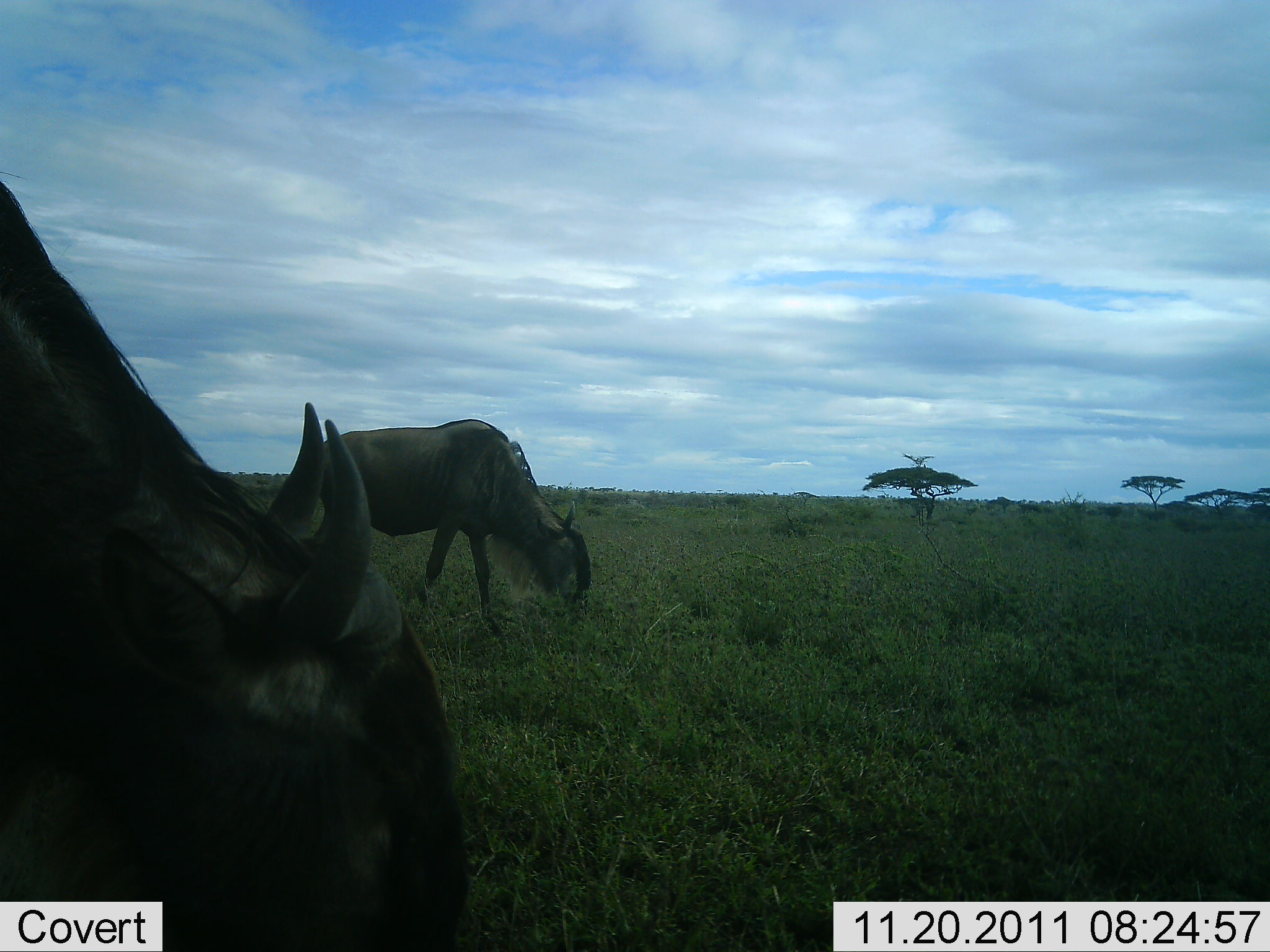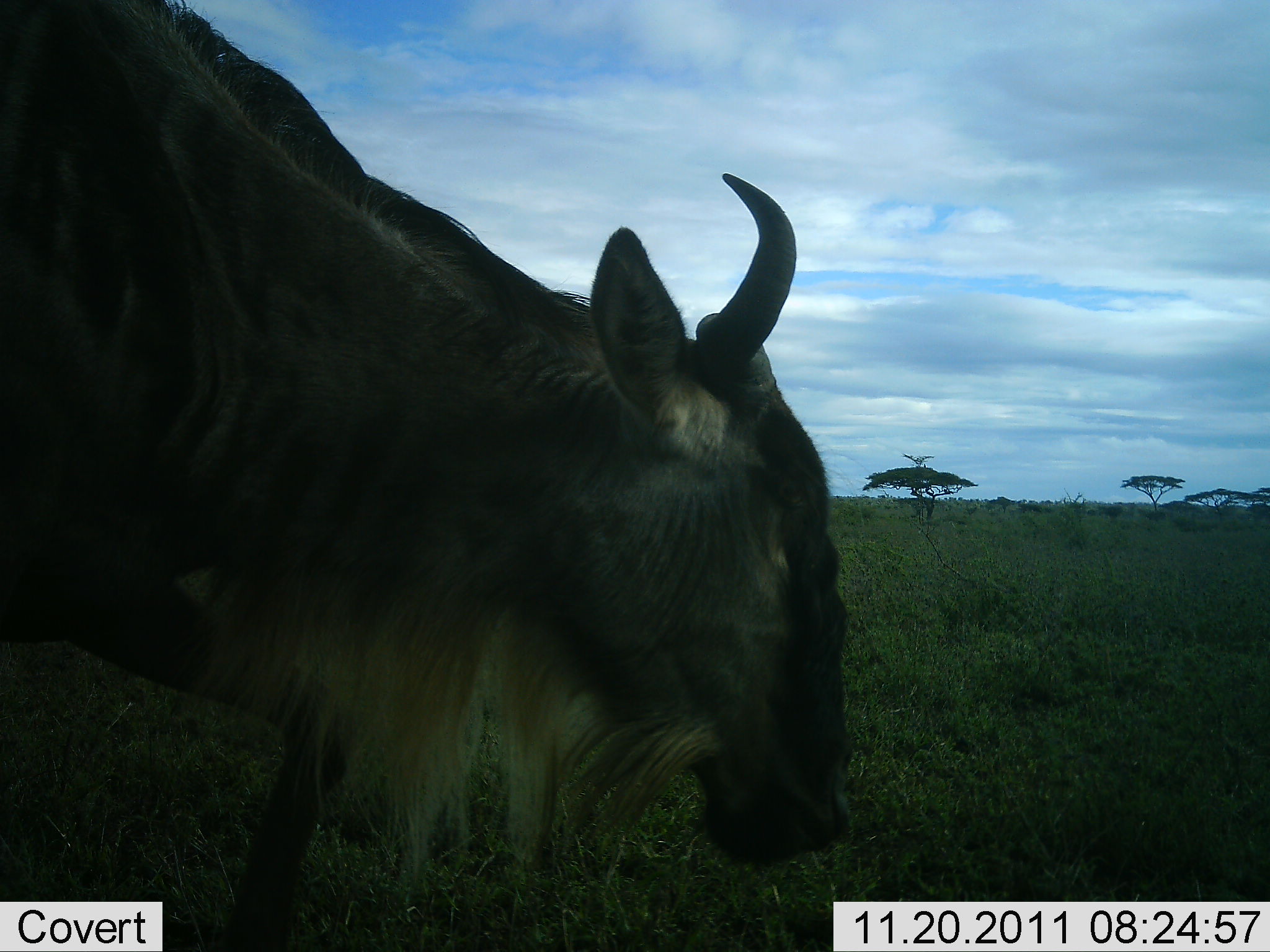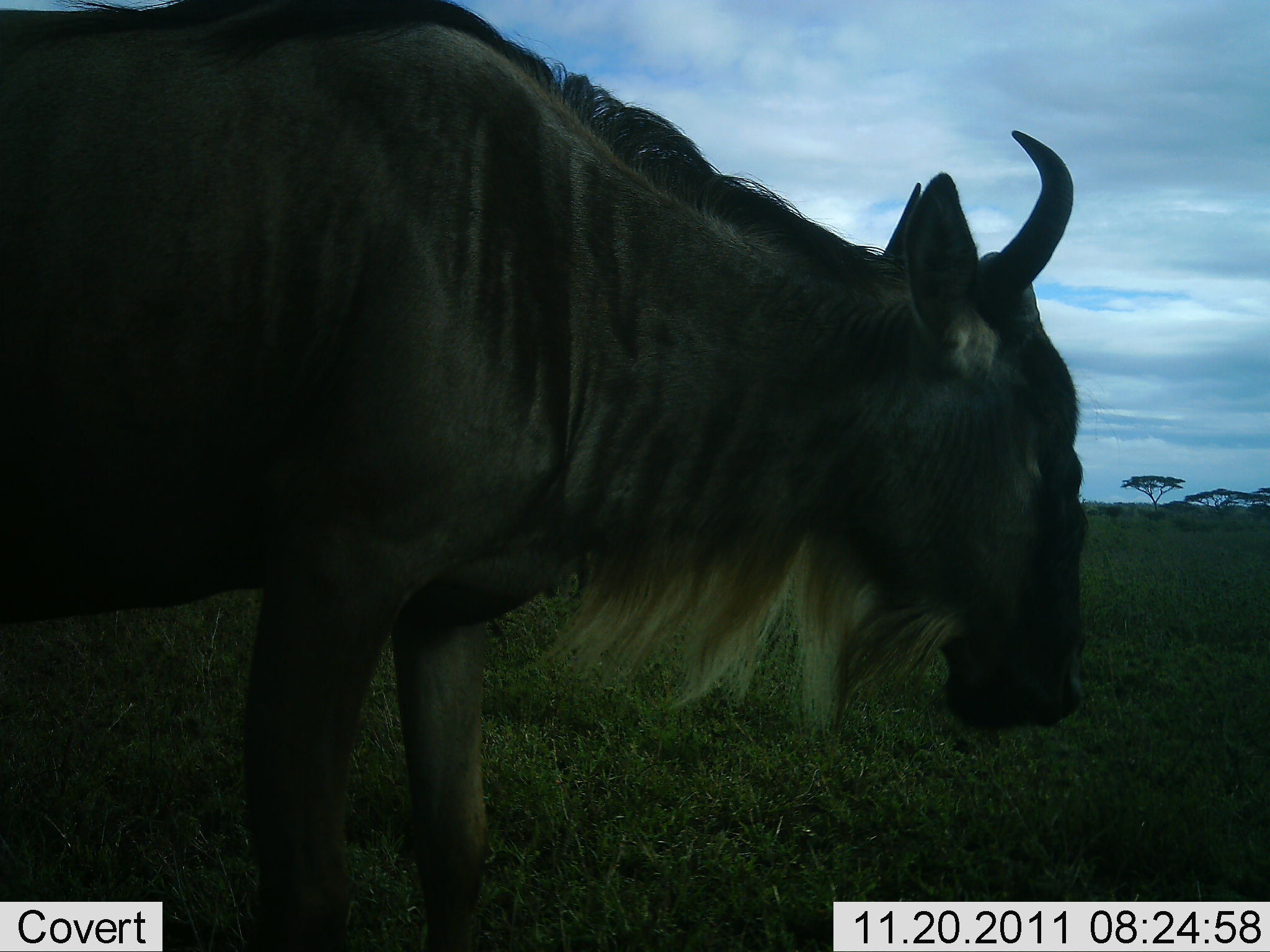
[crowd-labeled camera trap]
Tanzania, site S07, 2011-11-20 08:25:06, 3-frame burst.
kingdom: Animalia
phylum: Chordata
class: Mammalia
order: Artiodactyla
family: Bovidae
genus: Connochaetes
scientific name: Connochaetes taurinus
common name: blue wildebeest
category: wildebeest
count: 2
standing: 14%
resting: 0%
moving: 57%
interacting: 0%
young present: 0%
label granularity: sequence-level